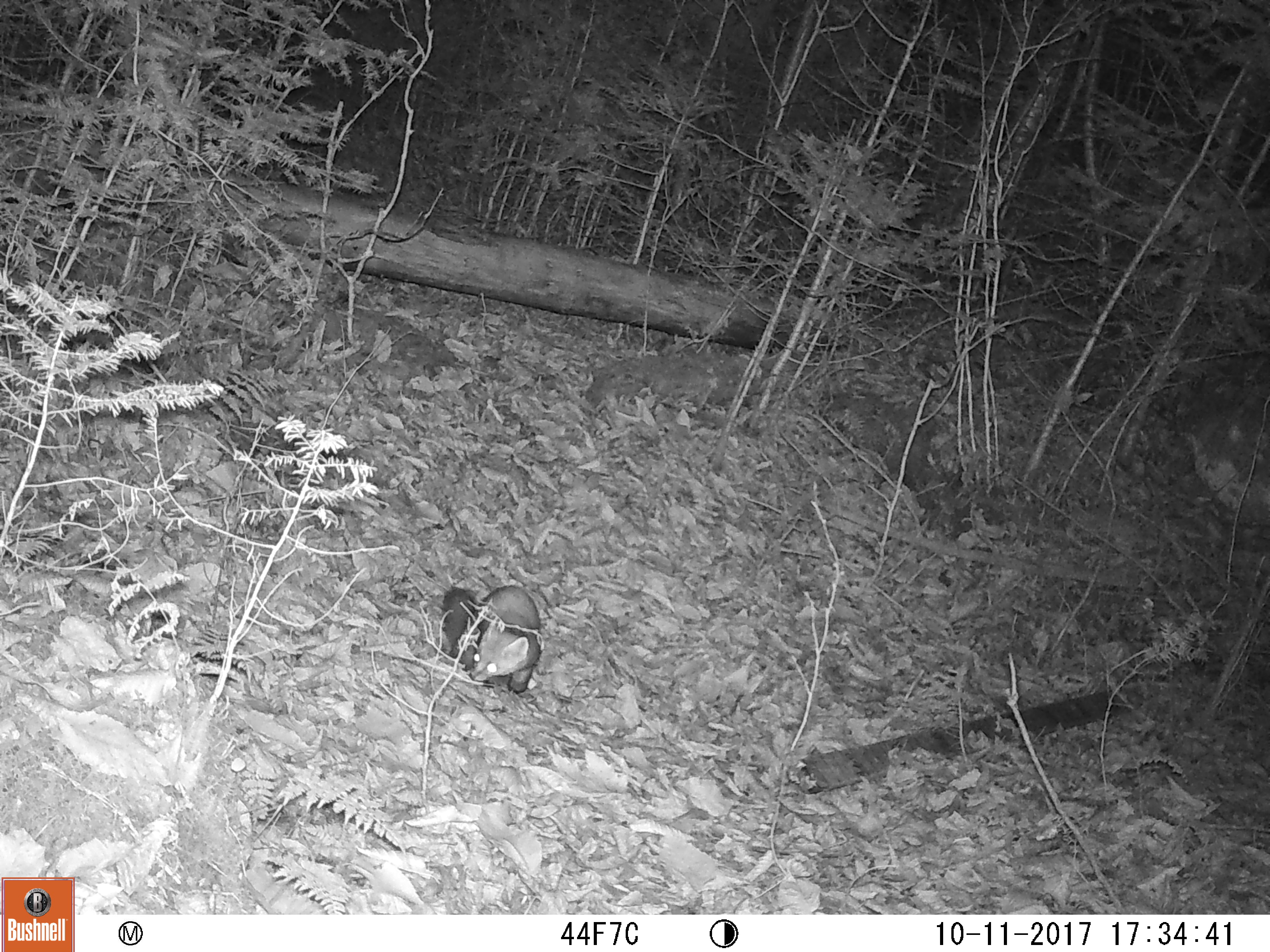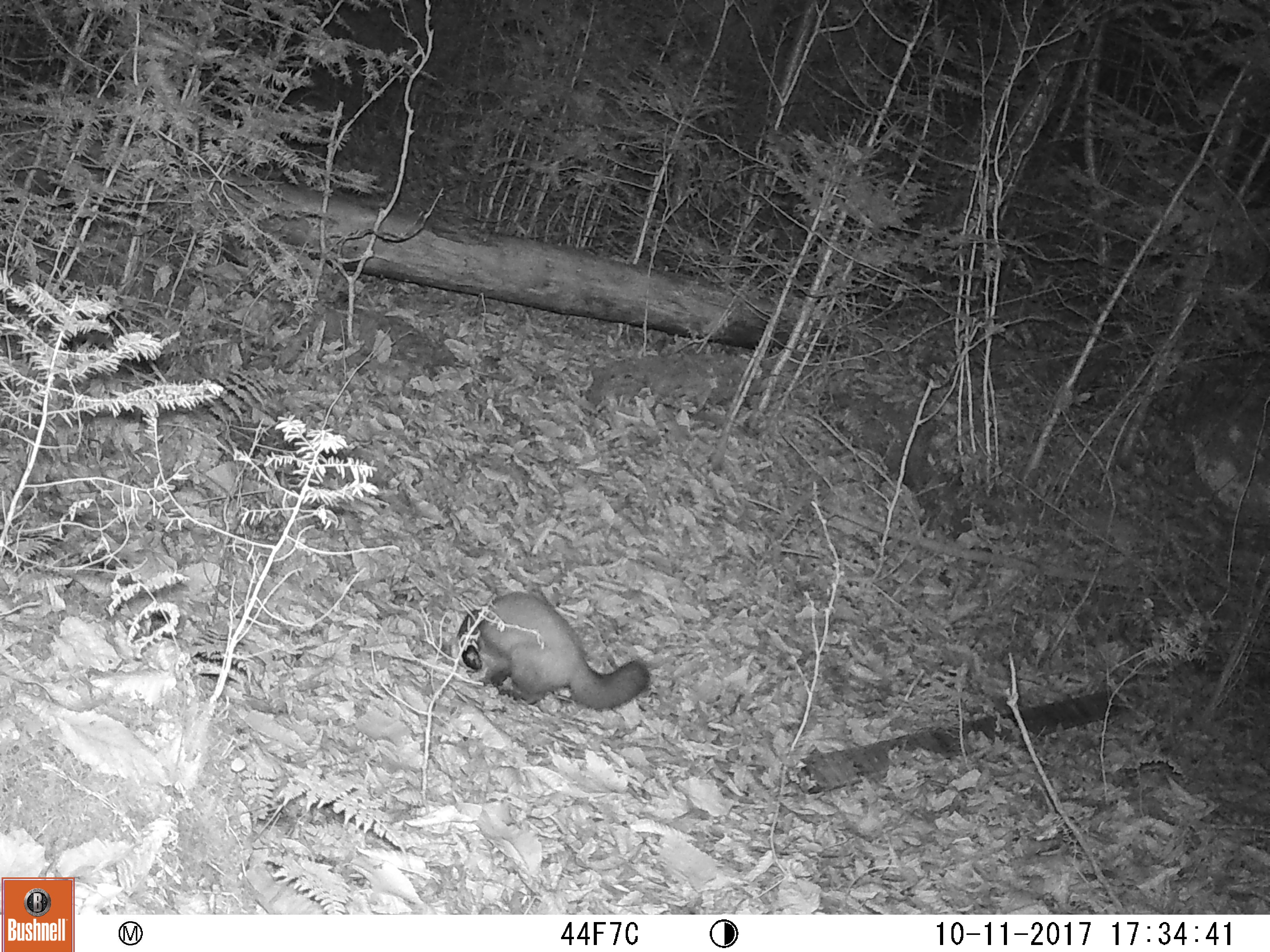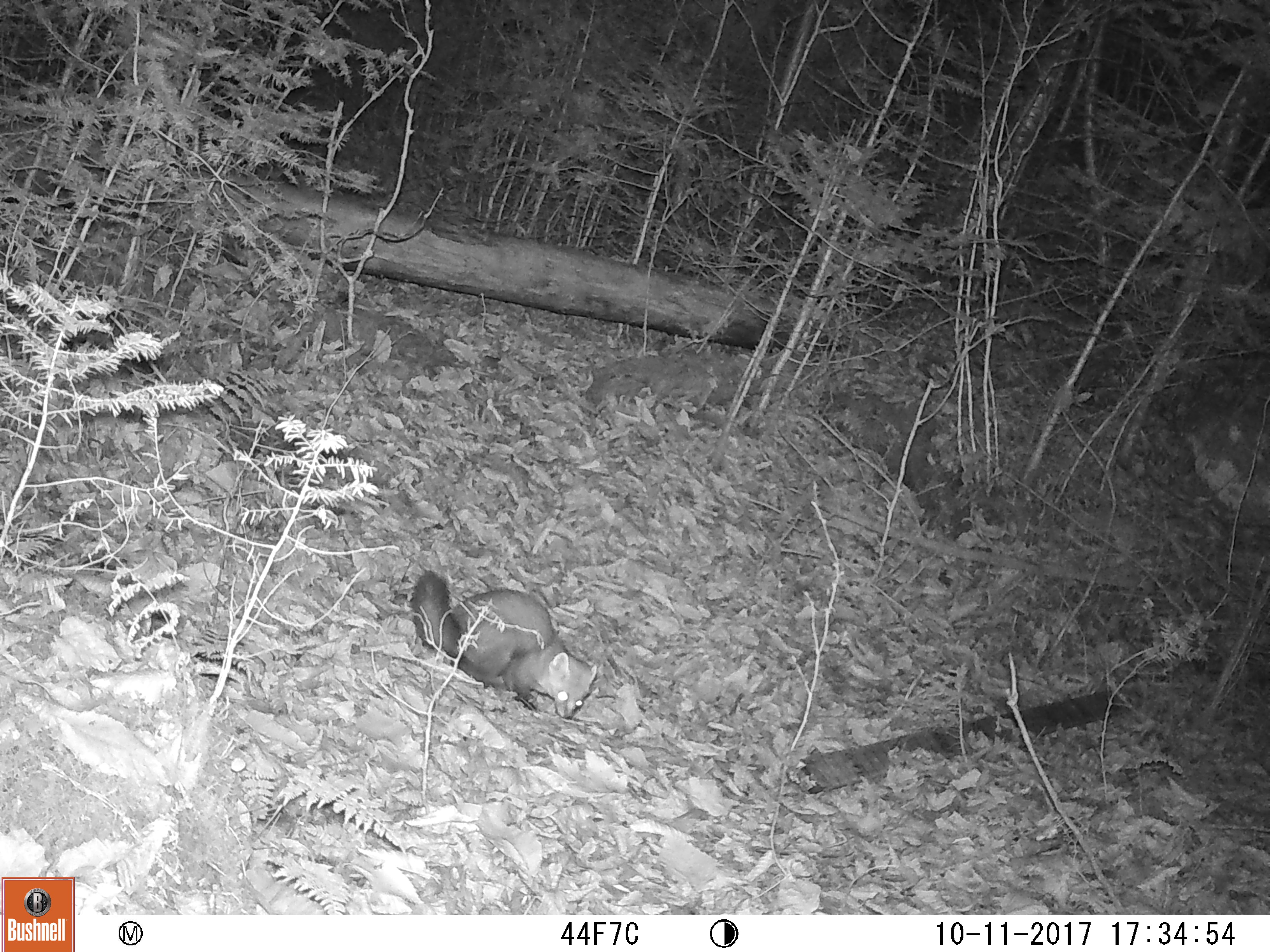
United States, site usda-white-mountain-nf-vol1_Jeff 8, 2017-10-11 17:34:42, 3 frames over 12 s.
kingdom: Animalia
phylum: Chordata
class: Mammalia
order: Carnivora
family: Mustelidae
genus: Martes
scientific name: Martes americana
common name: american marten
American marten (Martes americana).